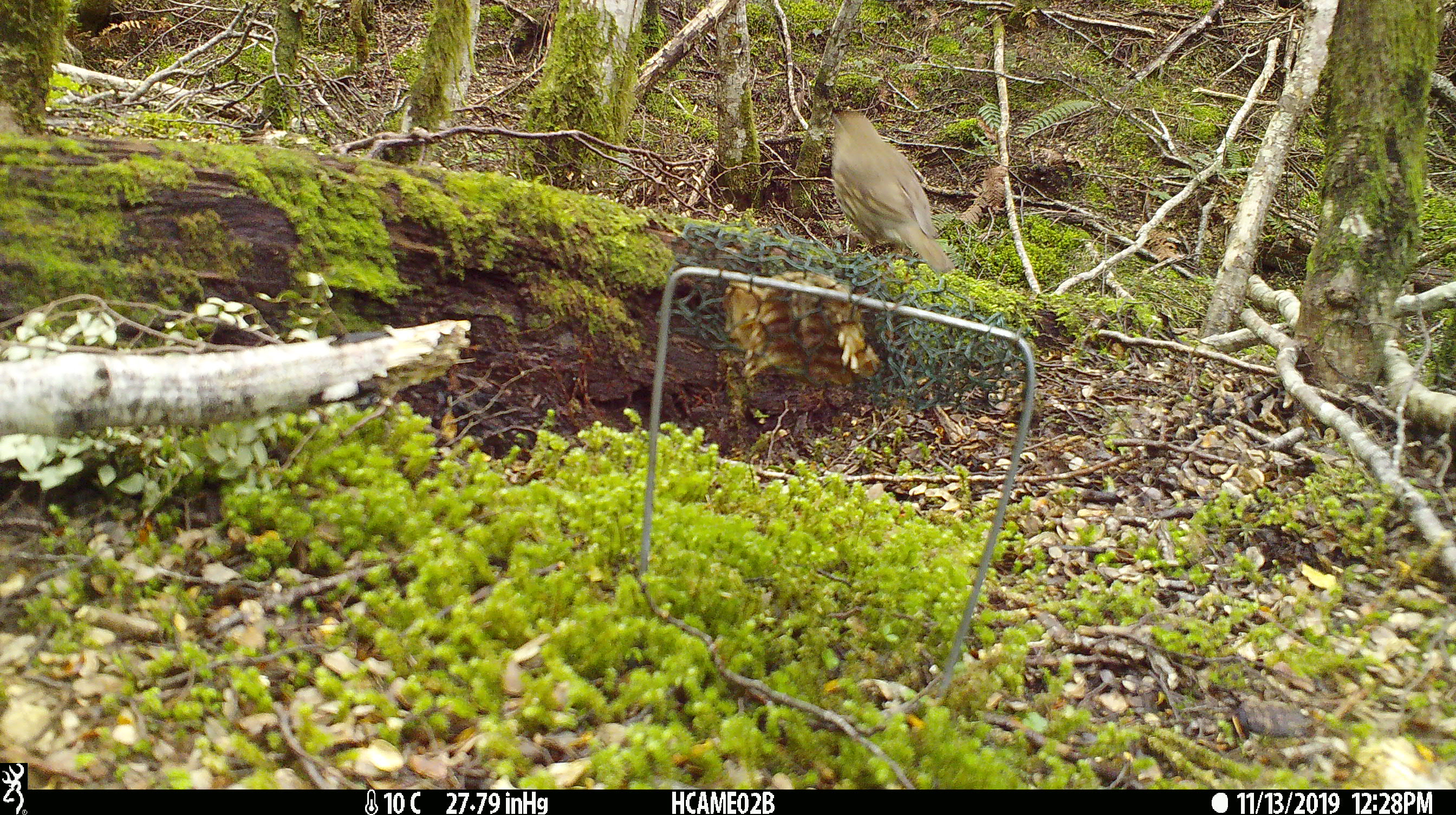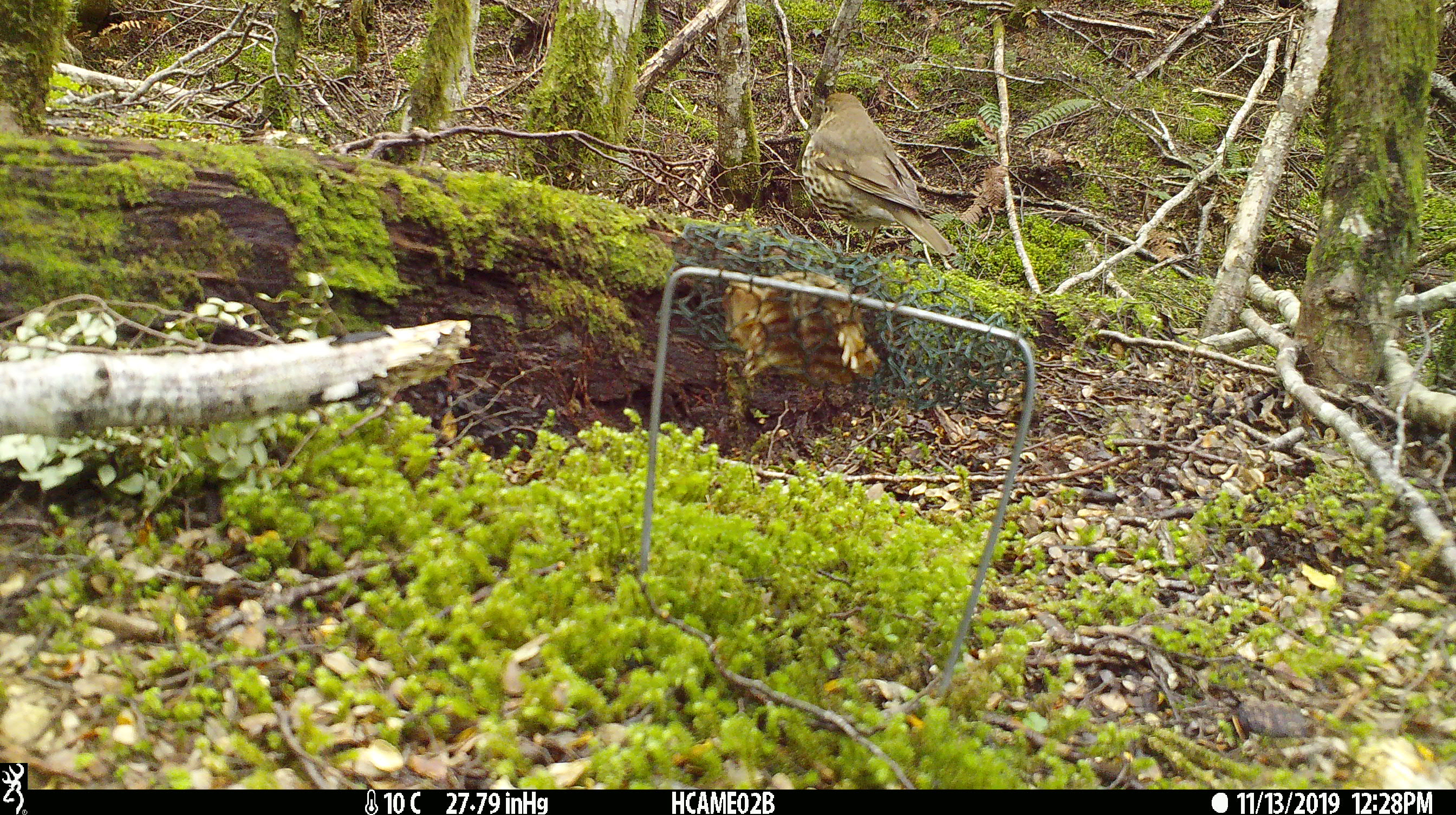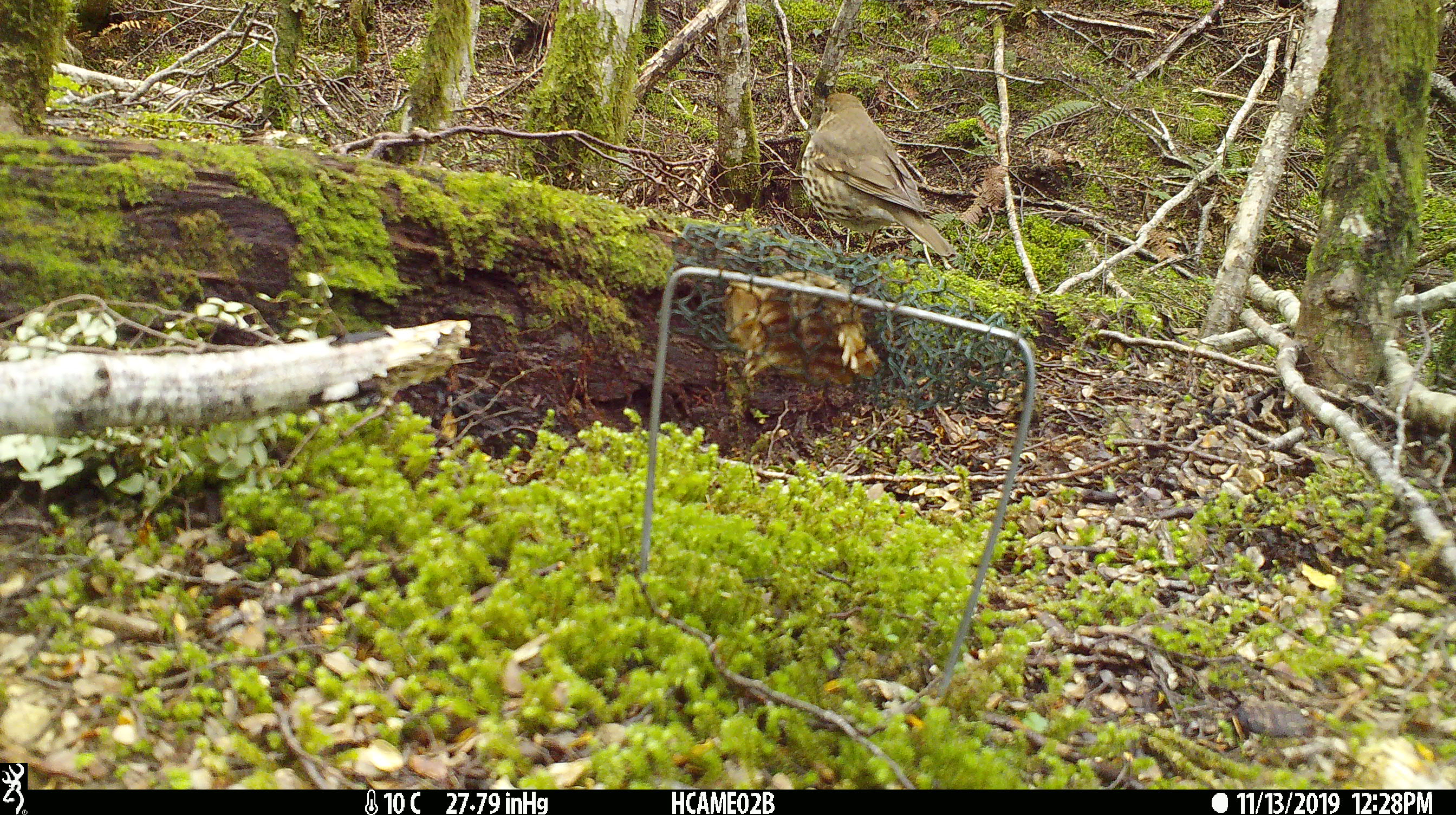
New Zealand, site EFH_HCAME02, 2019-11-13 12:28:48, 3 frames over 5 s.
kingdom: Animalia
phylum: Chordata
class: Aves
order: Passeriformes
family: Turdidae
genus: Turdus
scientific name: Turdus philomelos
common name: song thrush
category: thrush